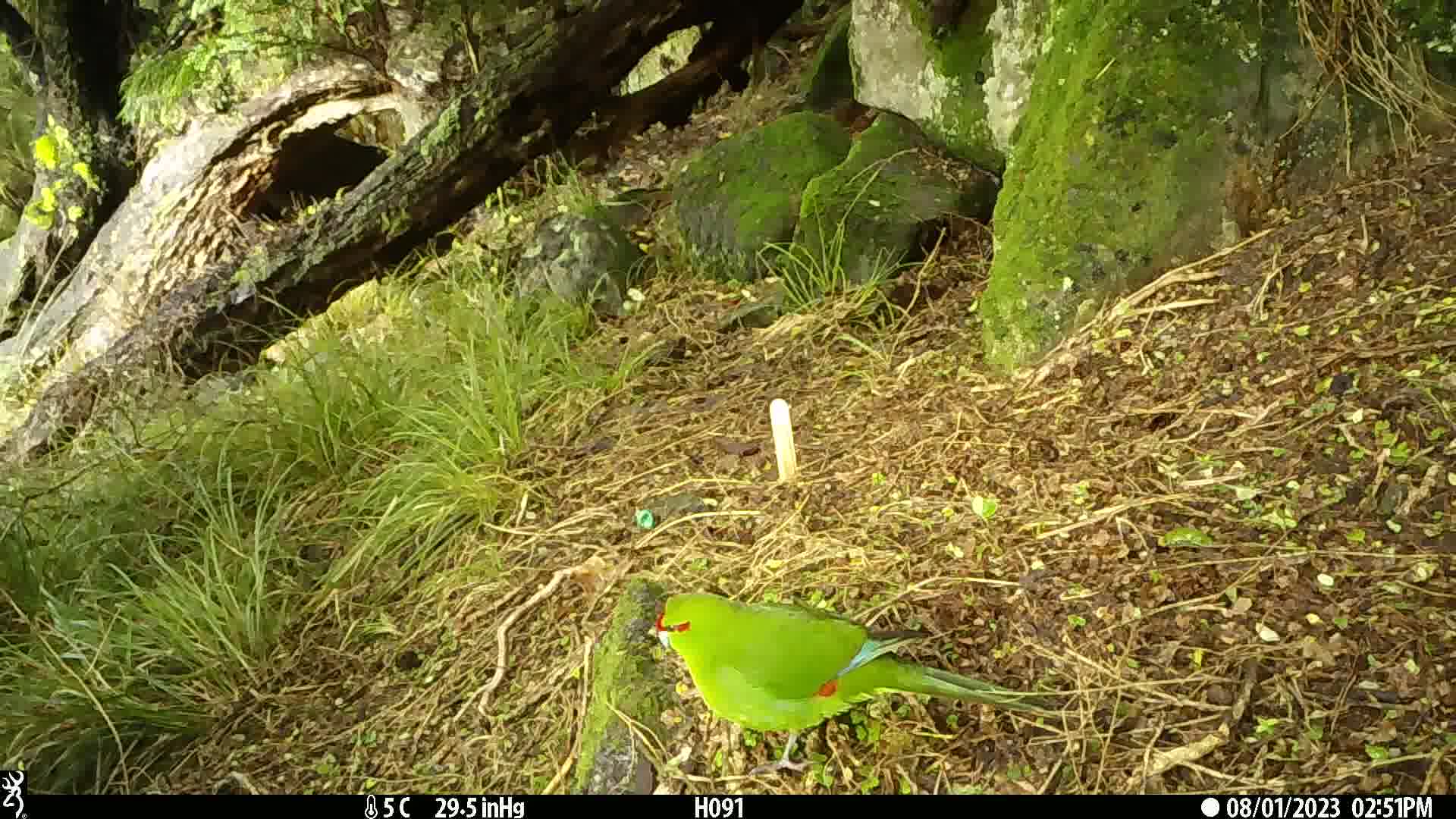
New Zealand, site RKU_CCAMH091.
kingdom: Animalia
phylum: Chordata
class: Aves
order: Psittaciformes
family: Psittaculidae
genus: Cyanoramphus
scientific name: Cyanoramphus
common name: parakeet